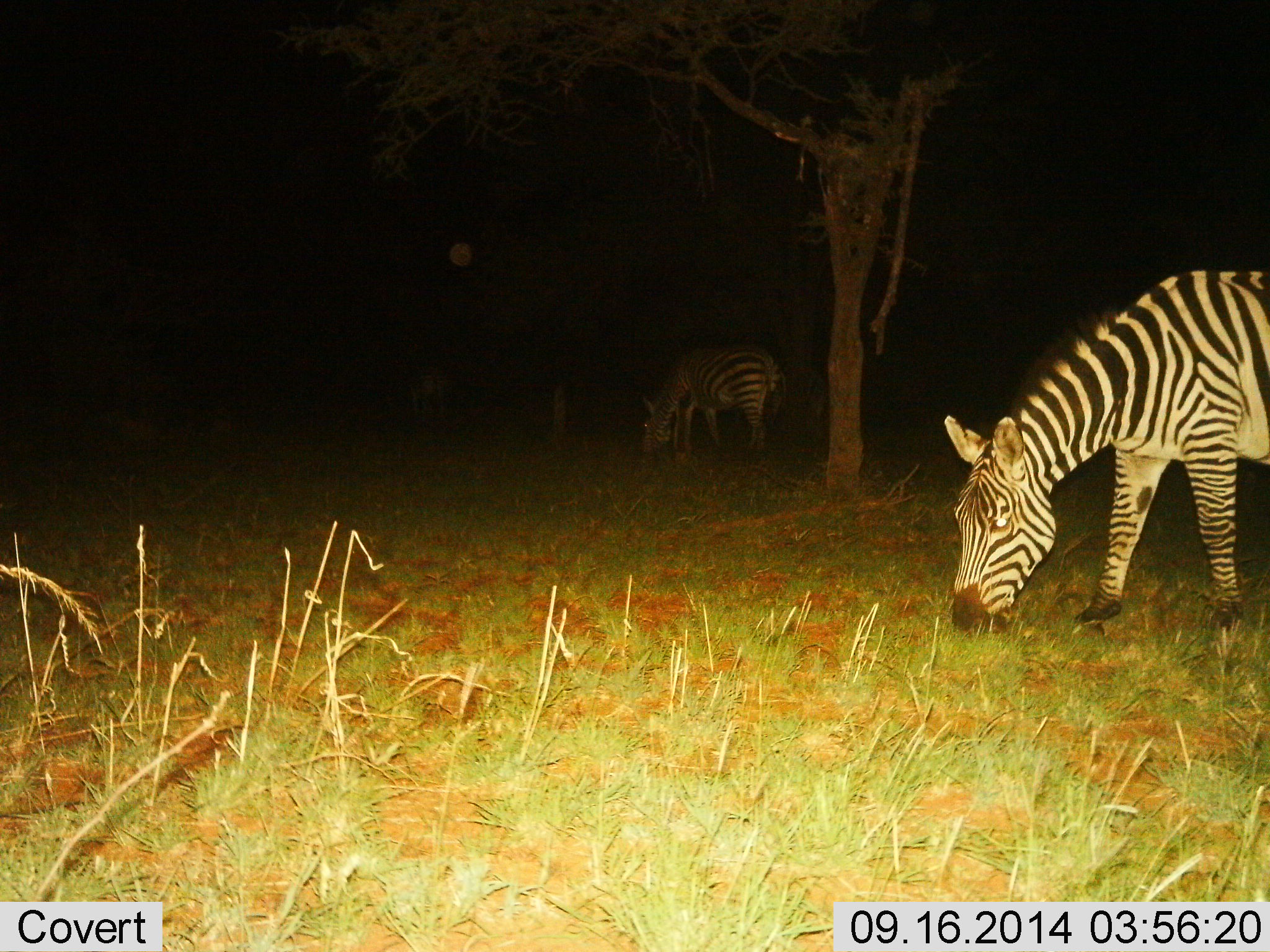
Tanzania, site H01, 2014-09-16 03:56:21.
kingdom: Animalia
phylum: Chordata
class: Mammalia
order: Perissodactyla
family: Equidae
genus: Equus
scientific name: Equus quagga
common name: plains zebra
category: zebra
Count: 2.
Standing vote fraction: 20%.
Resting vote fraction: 0%.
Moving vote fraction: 10%.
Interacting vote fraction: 0%.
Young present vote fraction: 0%.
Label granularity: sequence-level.